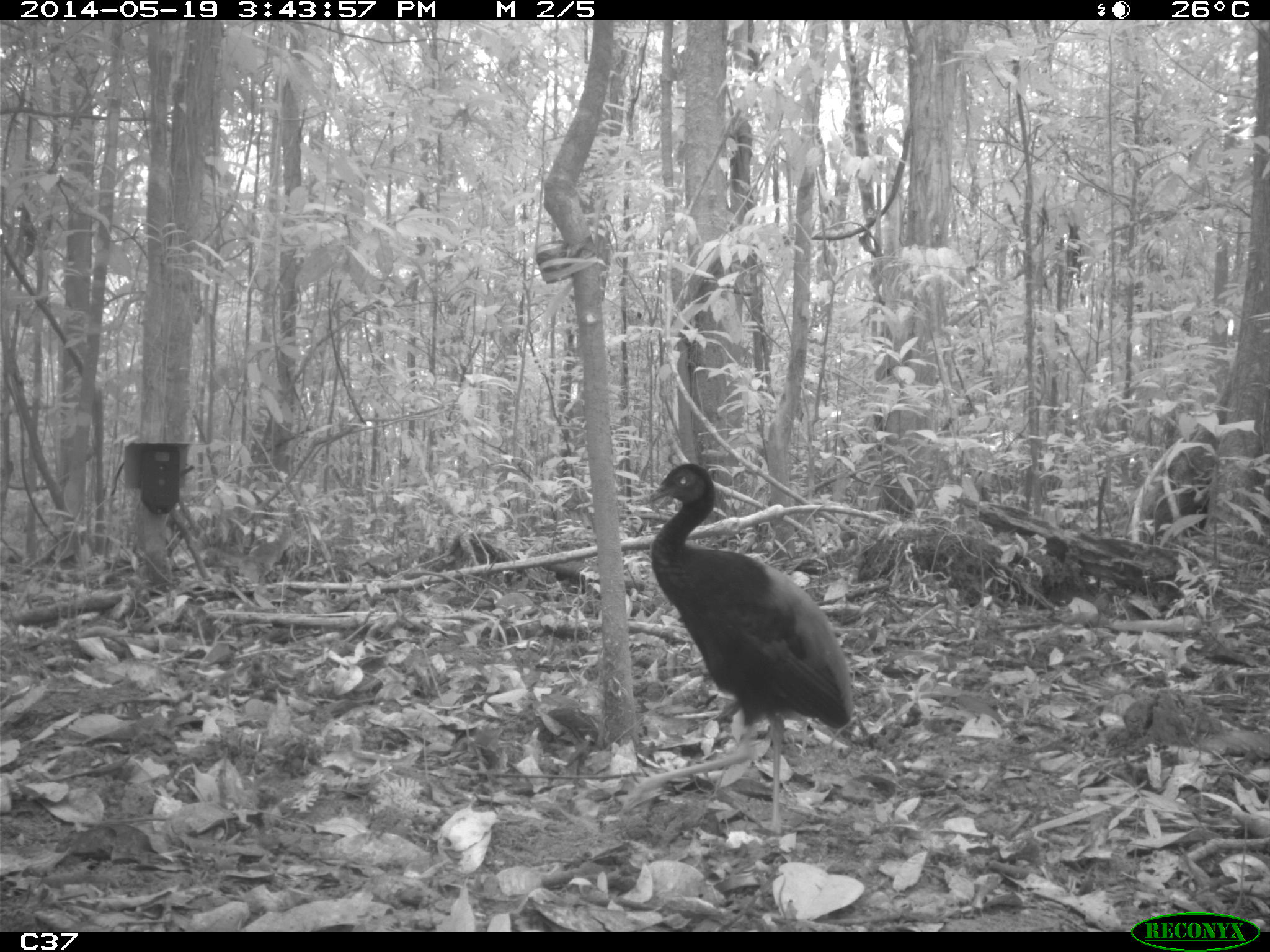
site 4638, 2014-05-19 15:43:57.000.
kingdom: Animalia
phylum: Chordata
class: Aves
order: Gruiformes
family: Psophiidae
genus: Psophia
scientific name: Psophia crepitans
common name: gray-winged trumpeter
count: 1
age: adult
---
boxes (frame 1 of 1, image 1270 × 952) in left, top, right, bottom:
psophia crepitans: 626, 458, 852, 830